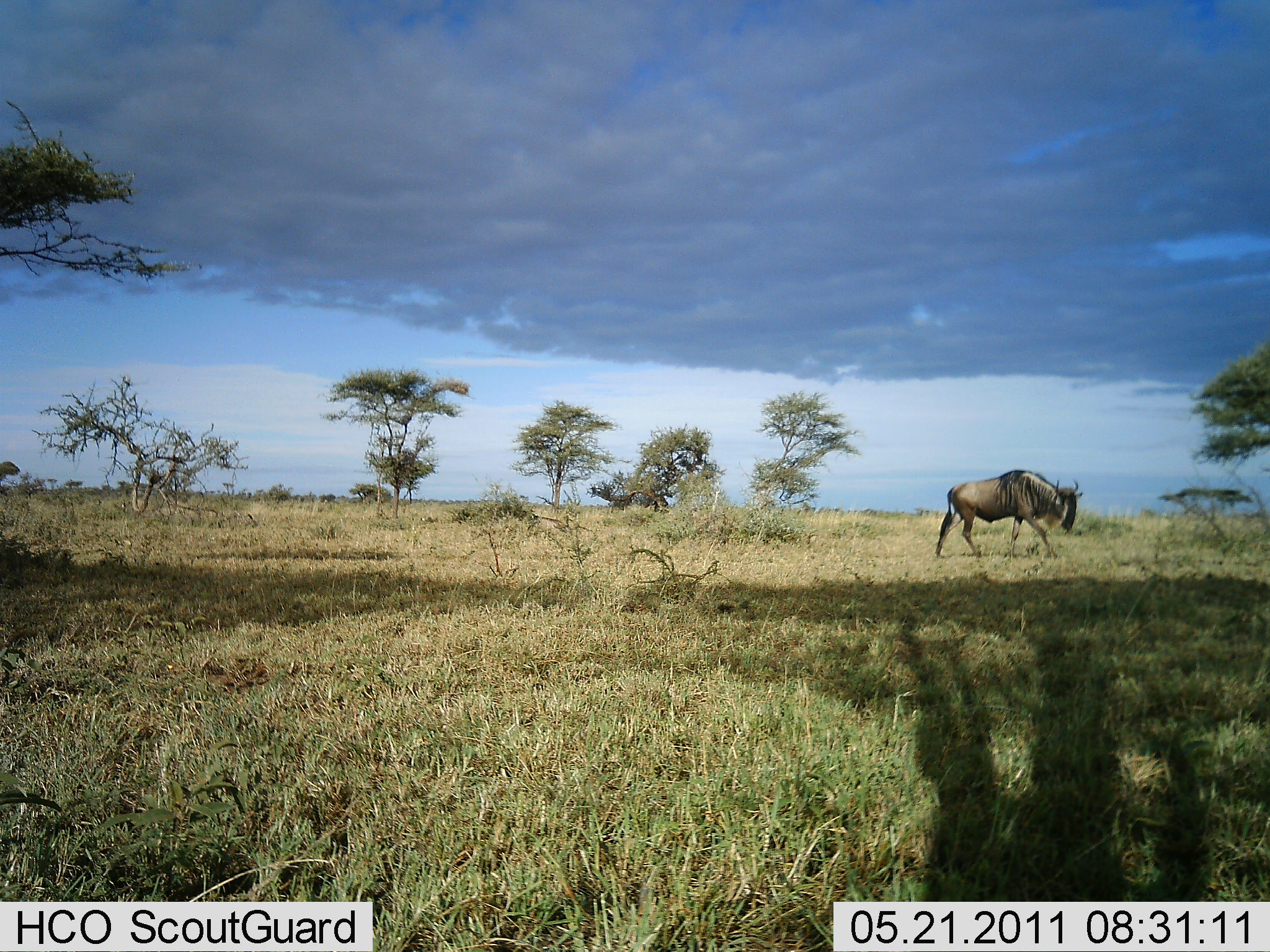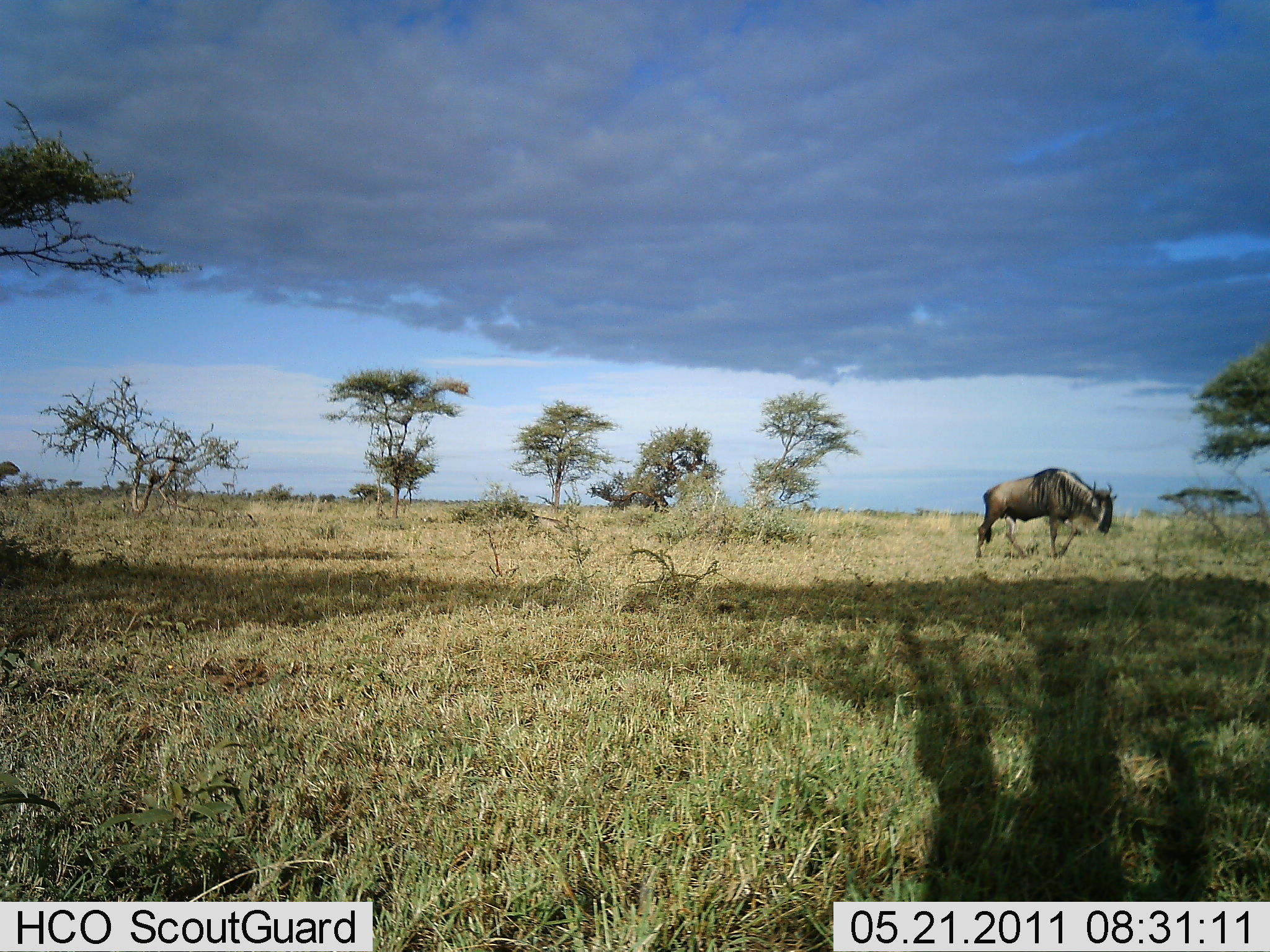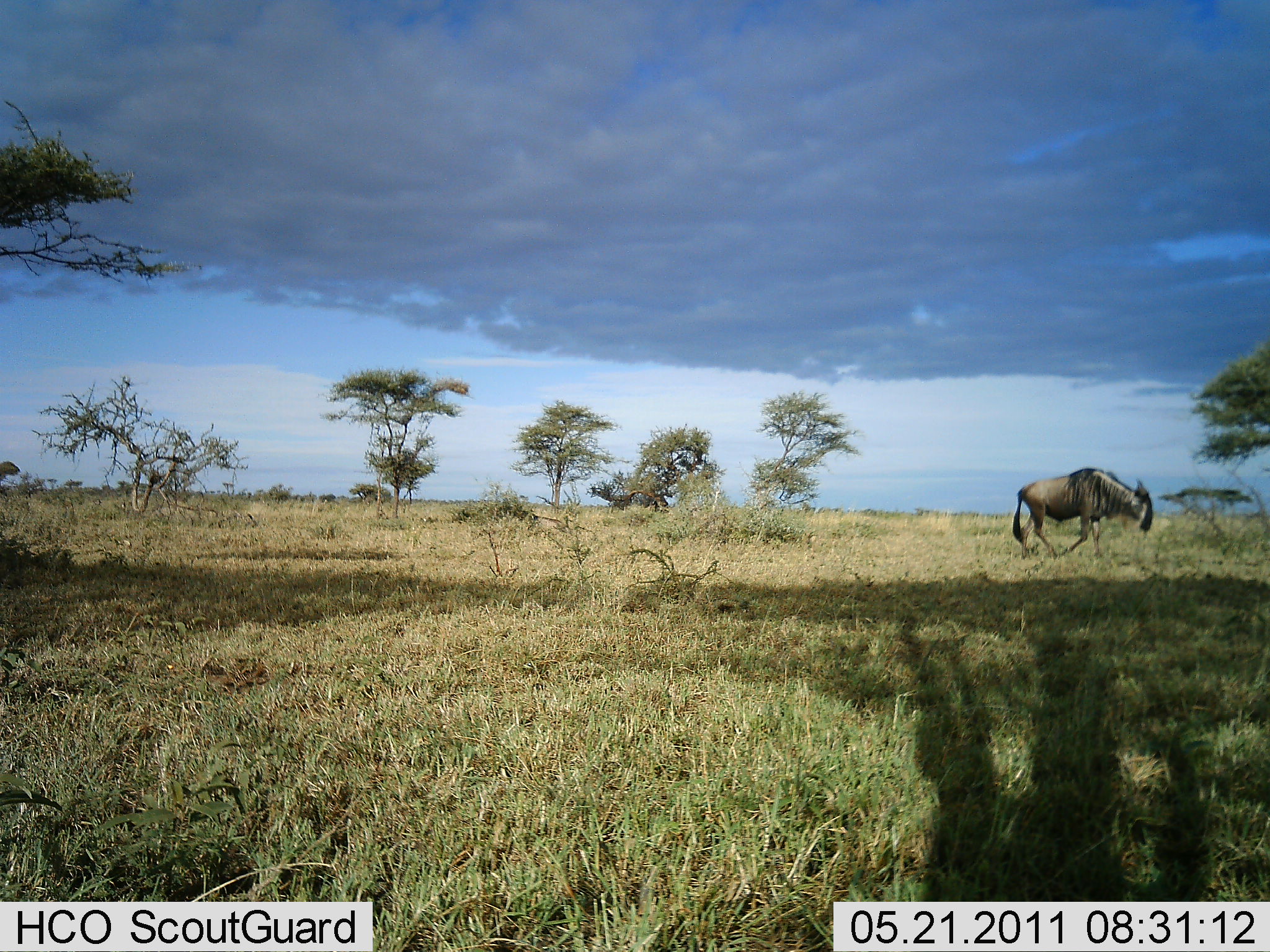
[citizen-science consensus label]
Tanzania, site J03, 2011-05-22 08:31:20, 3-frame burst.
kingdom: Animalia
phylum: Chordata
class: Mammalia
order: Artiodactyla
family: Bovidae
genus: Connochaetes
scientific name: Connochaetes taurinus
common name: blue wildebeest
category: wildebeest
Wildebeest (blue wildebeest) (Connochaetes taurinus), count 1. Behavior (volunteer vote fractions): standing 0%, resting 0%, moving 100%, interacting 0%. Young present (vote fraction): 0%. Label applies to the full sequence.